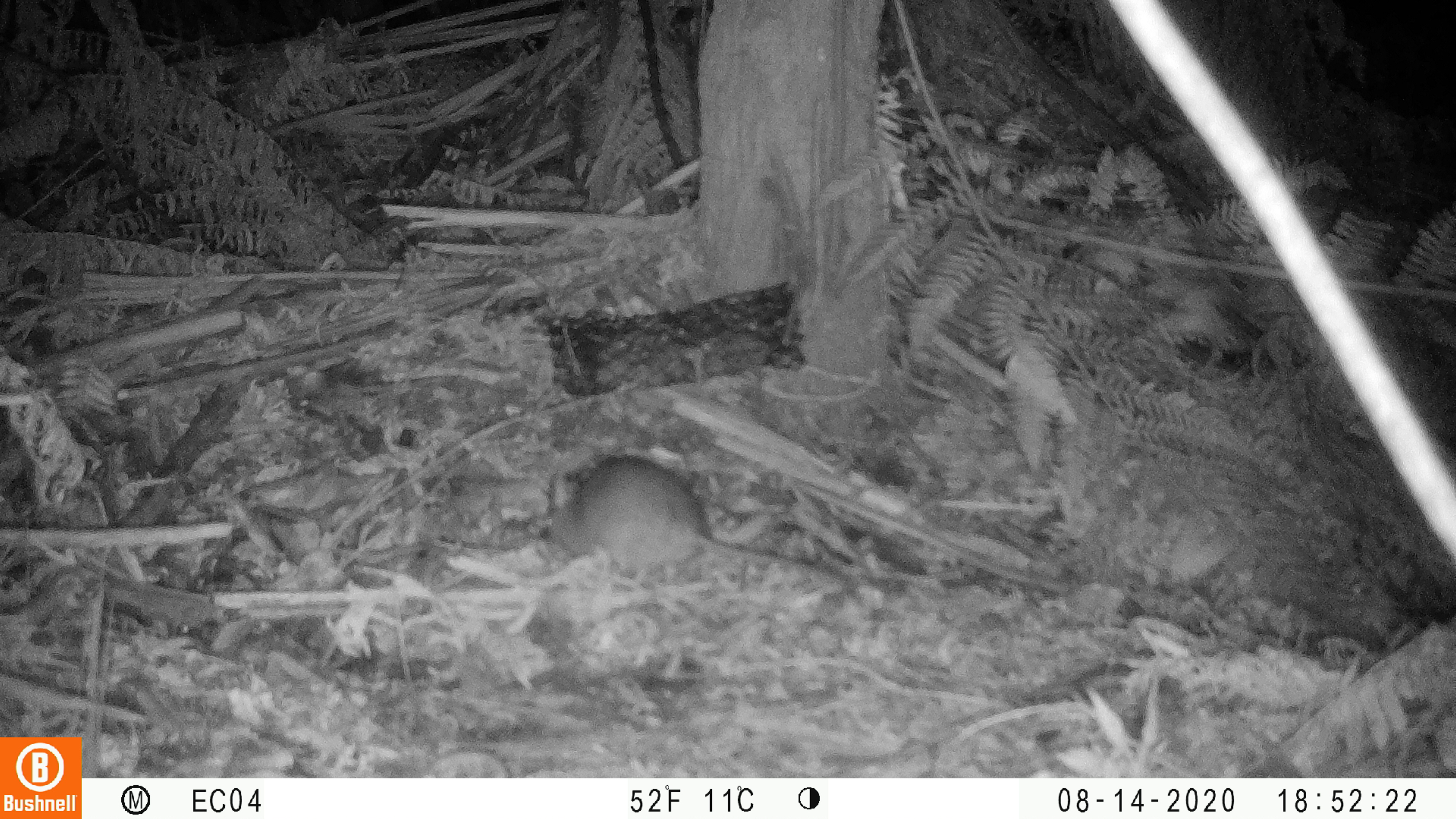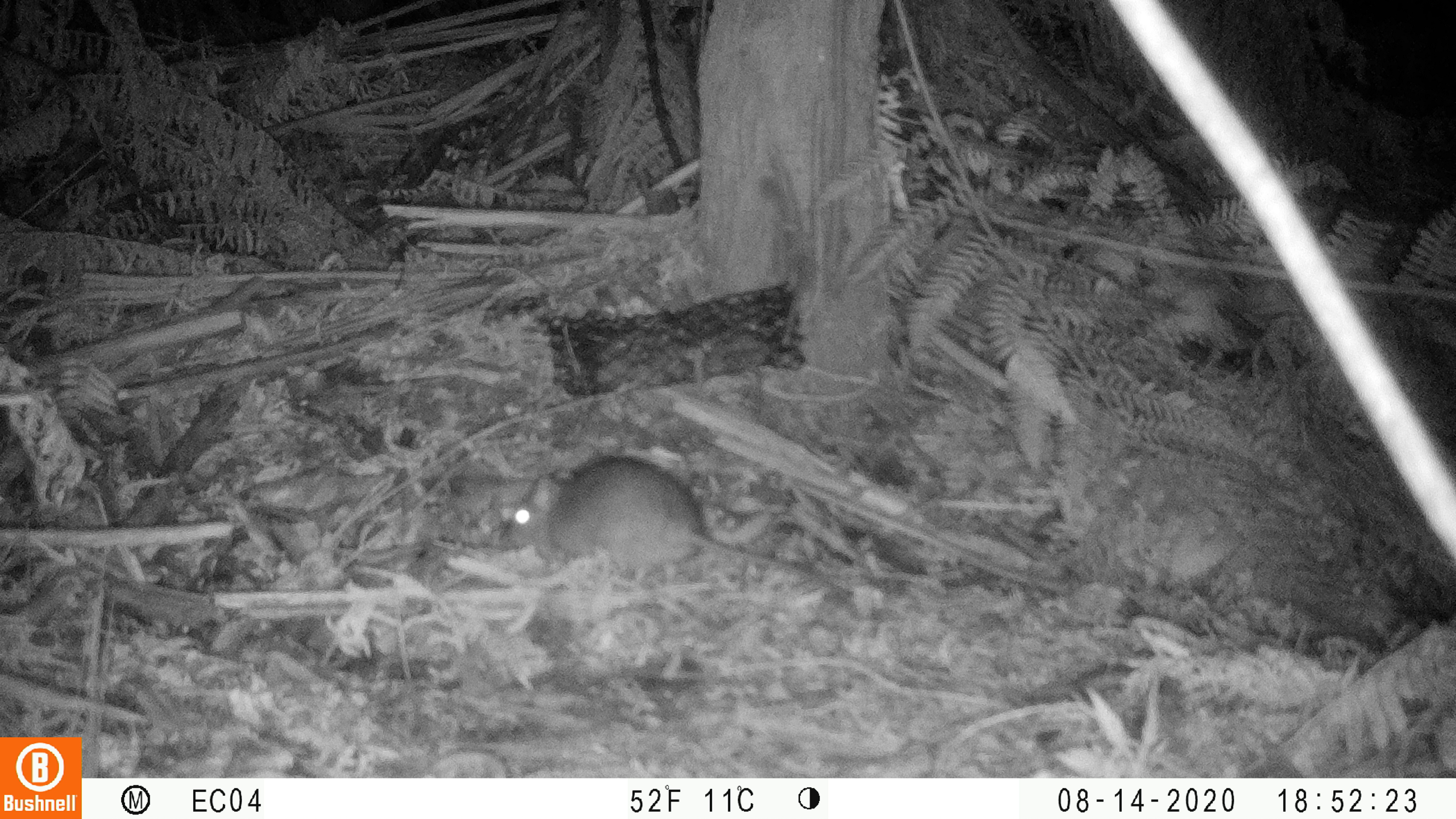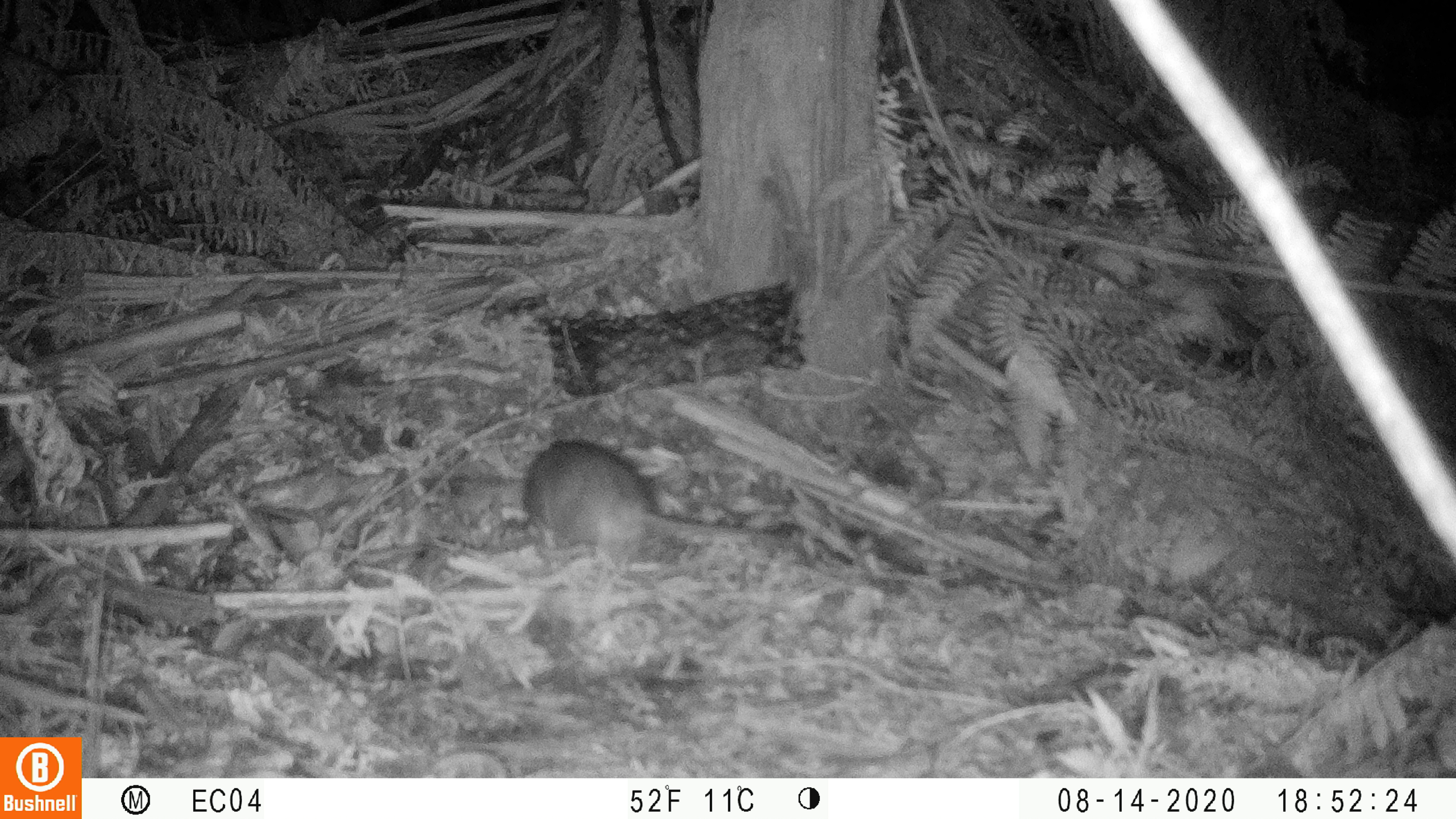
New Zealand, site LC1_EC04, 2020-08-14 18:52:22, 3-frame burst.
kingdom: Animalia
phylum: Chordata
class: Mammalia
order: Rodentia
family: Muridae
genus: Rattus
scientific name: Rattus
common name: rat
Rat (Rattus).